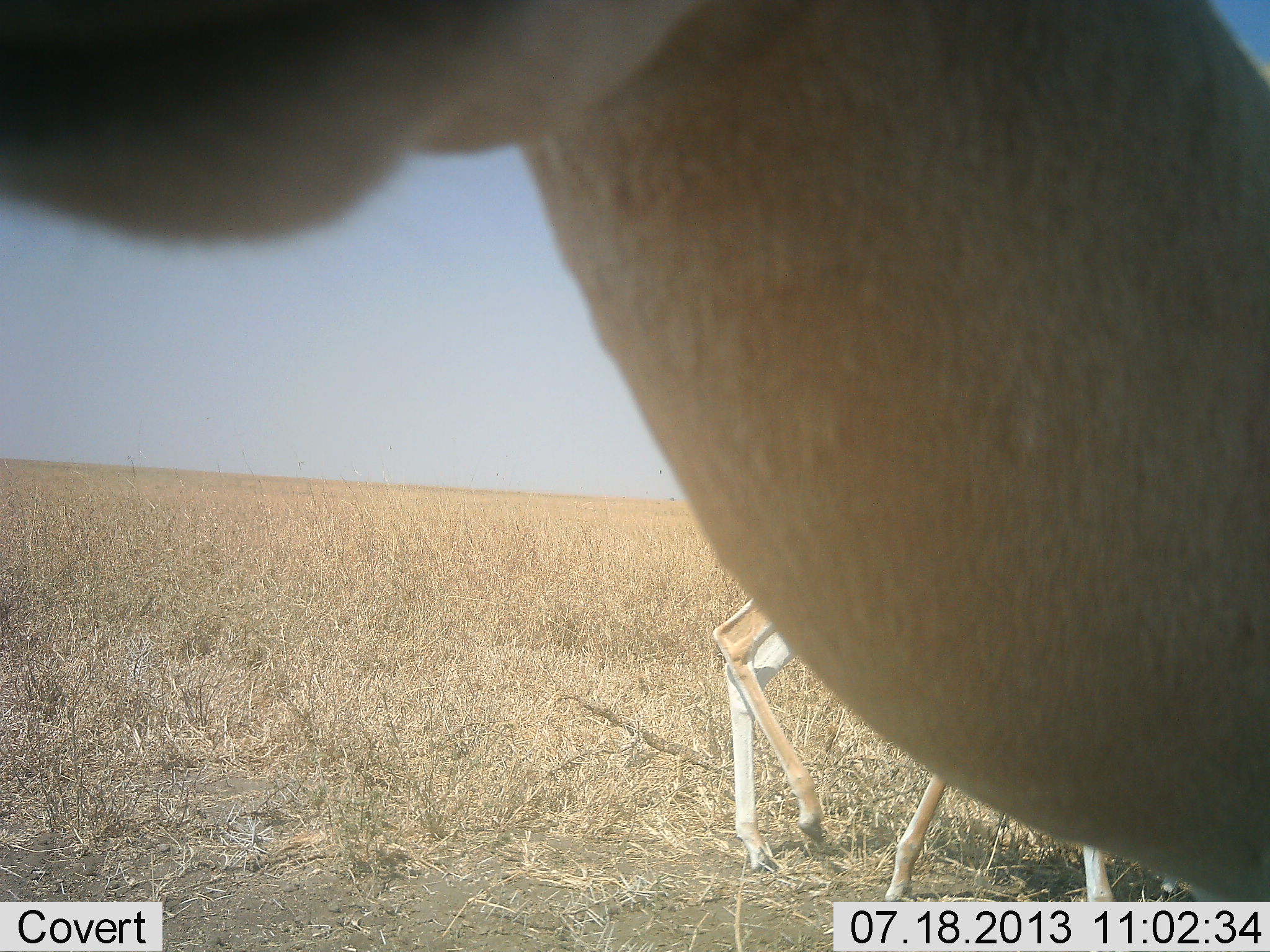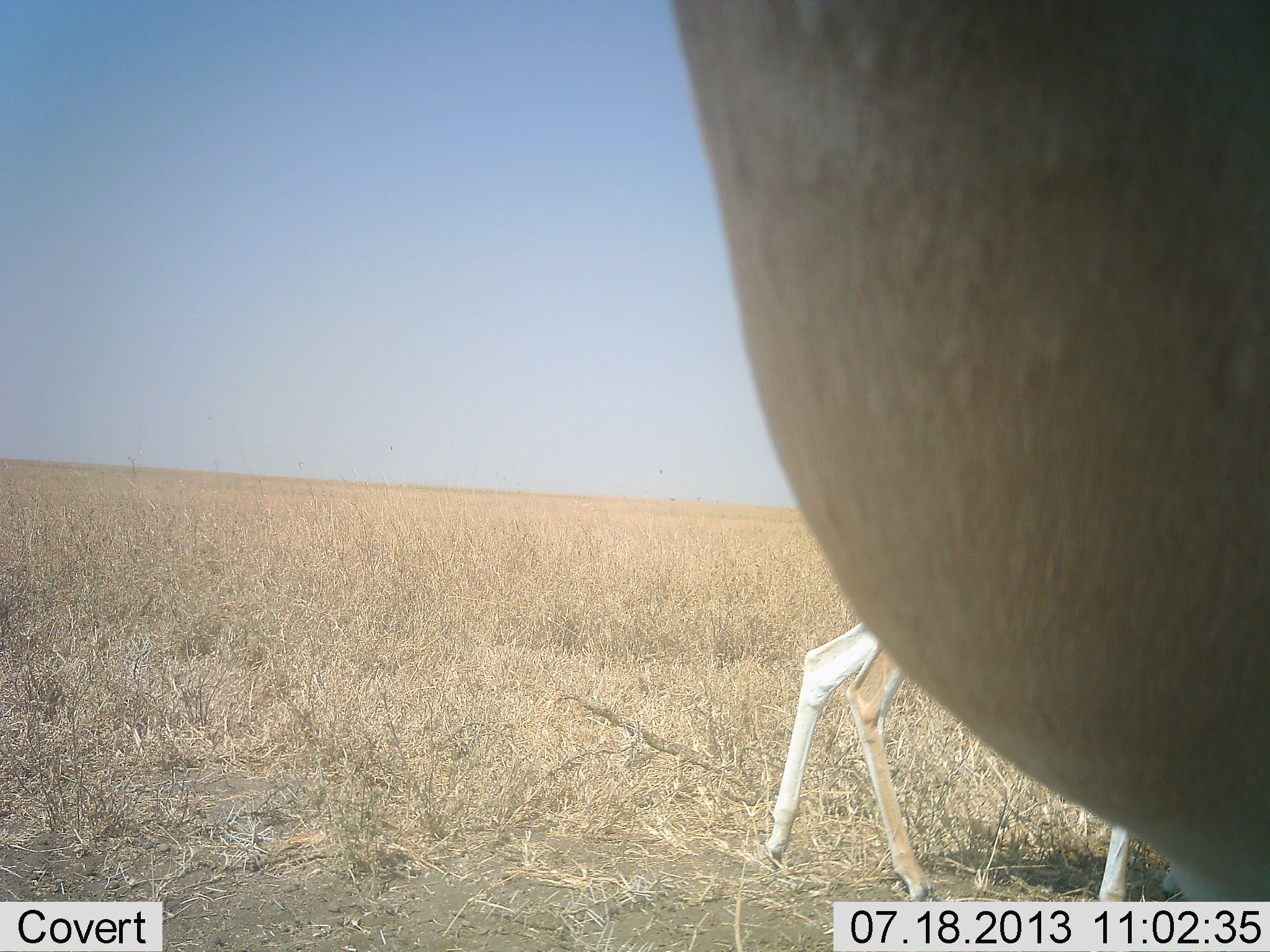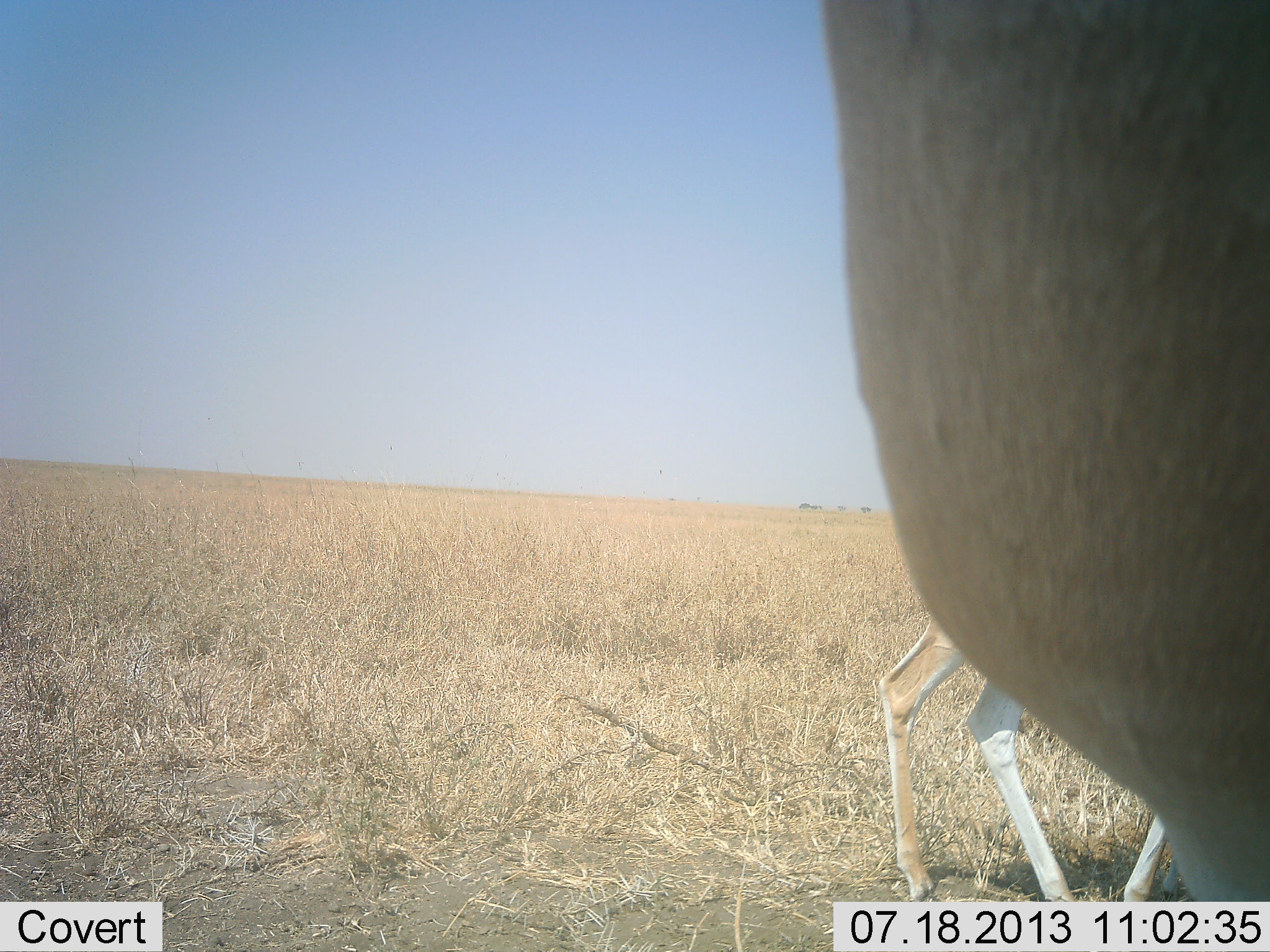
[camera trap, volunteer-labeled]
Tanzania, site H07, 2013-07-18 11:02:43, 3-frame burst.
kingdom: Animalia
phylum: Chordata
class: Mammalia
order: Artiodactyla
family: Bovidae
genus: Nanger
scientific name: Nanger granti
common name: grant's gazelle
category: gazellegrants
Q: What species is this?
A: Gazellegrants (grant's gazelle) (Nanger granti).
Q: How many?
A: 2.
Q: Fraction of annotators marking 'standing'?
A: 80%.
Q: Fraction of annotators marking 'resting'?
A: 0%.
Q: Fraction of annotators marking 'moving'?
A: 50%.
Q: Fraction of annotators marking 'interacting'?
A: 0%.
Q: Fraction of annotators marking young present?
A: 10%.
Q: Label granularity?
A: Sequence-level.